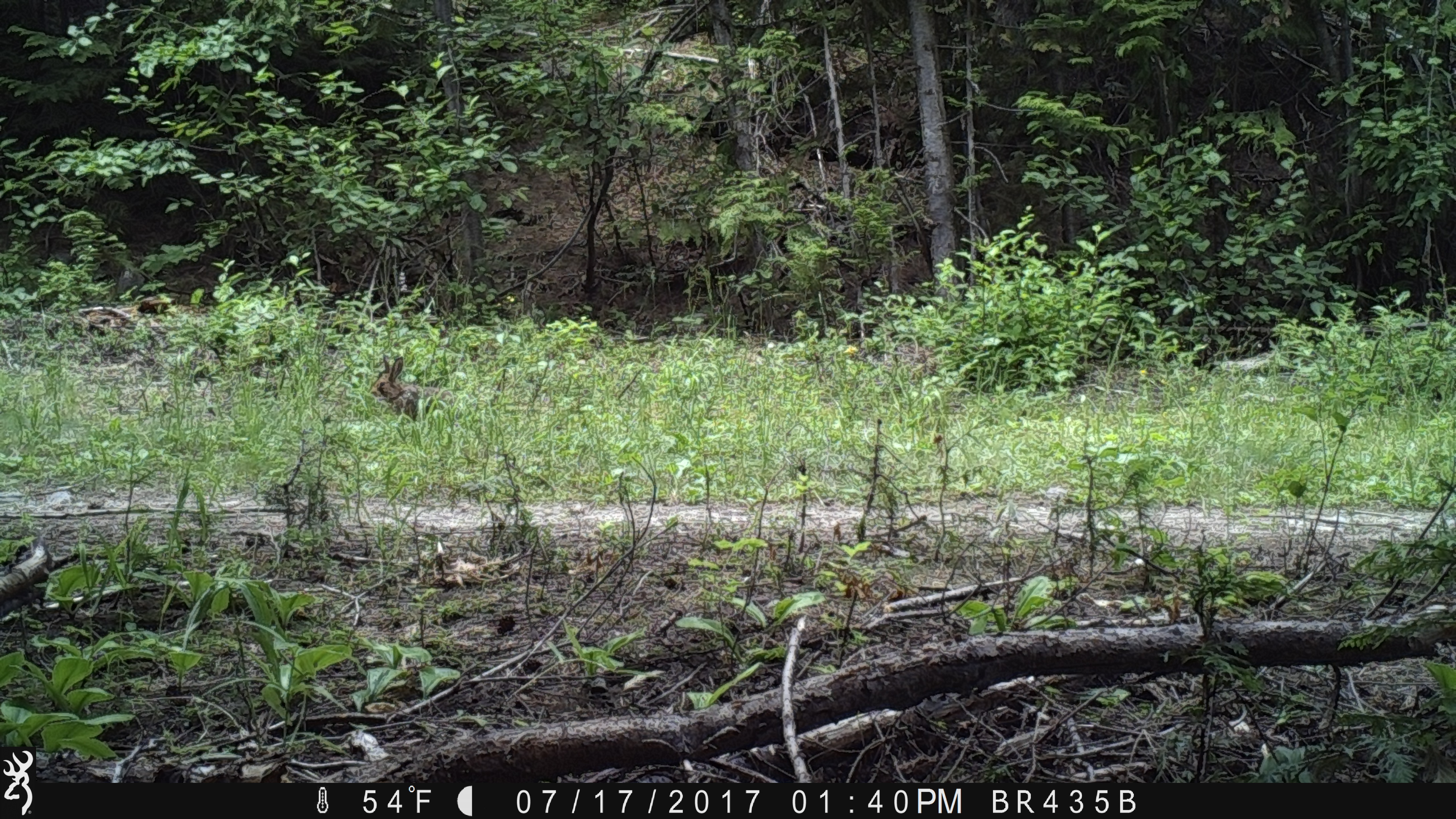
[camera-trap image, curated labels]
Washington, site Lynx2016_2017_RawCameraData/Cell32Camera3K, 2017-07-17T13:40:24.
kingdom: Animalia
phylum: Chordata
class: Mammalia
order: Lagomorpha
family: Leporidae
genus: Lepus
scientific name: Lepus americanus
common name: snowshoe hare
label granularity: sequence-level